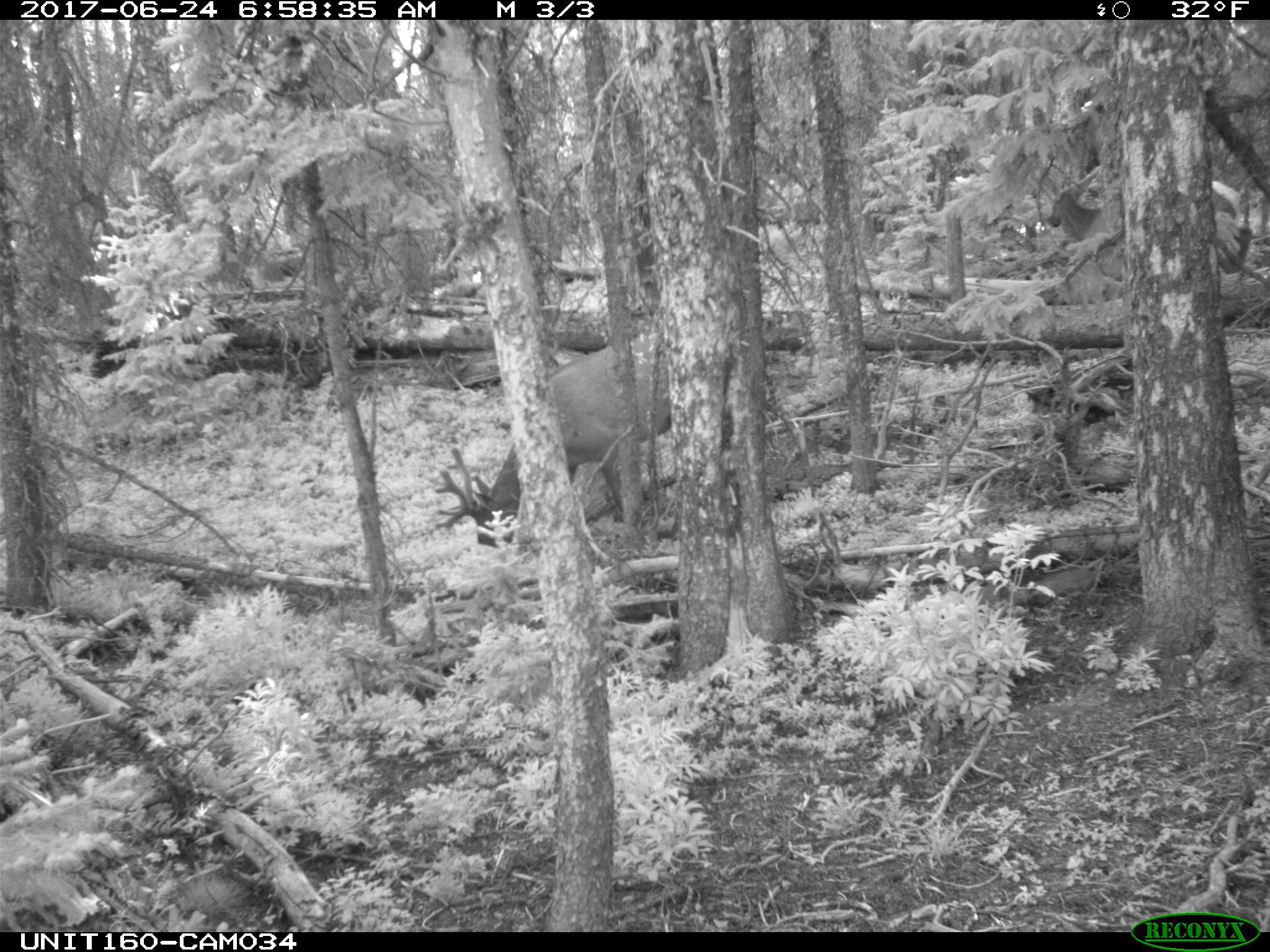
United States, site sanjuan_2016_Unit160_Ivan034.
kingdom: Animalia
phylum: Chordata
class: Mammalia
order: Artiodactyla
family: Cervidae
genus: Cervus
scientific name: Cervus elaphus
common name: red deer